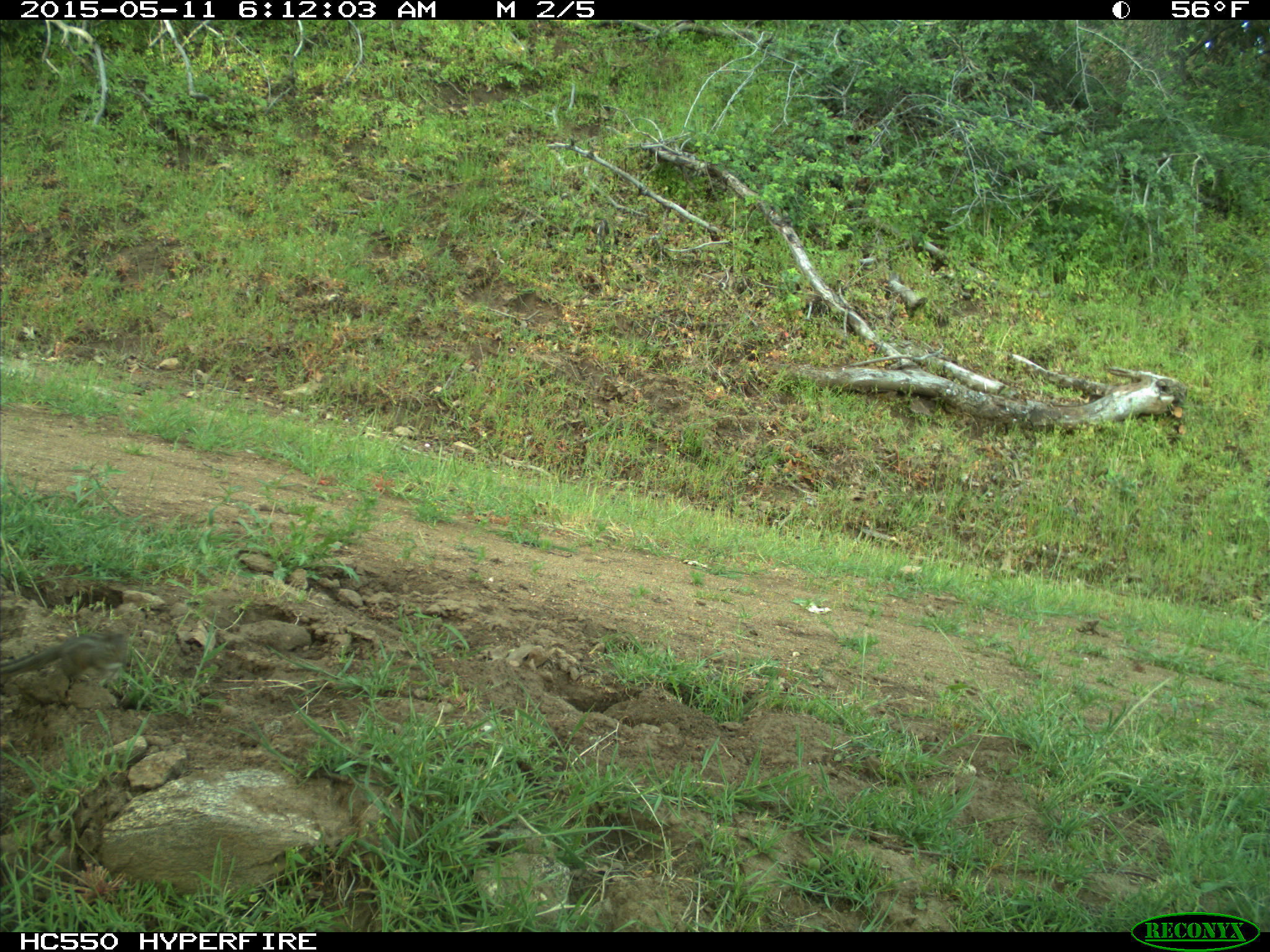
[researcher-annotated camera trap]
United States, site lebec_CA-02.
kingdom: Animalia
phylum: Chordata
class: Mammalia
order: Rodentia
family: Sciuridae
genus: Tamias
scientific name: Tamias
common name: chipmunk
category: unidentified chipmunk